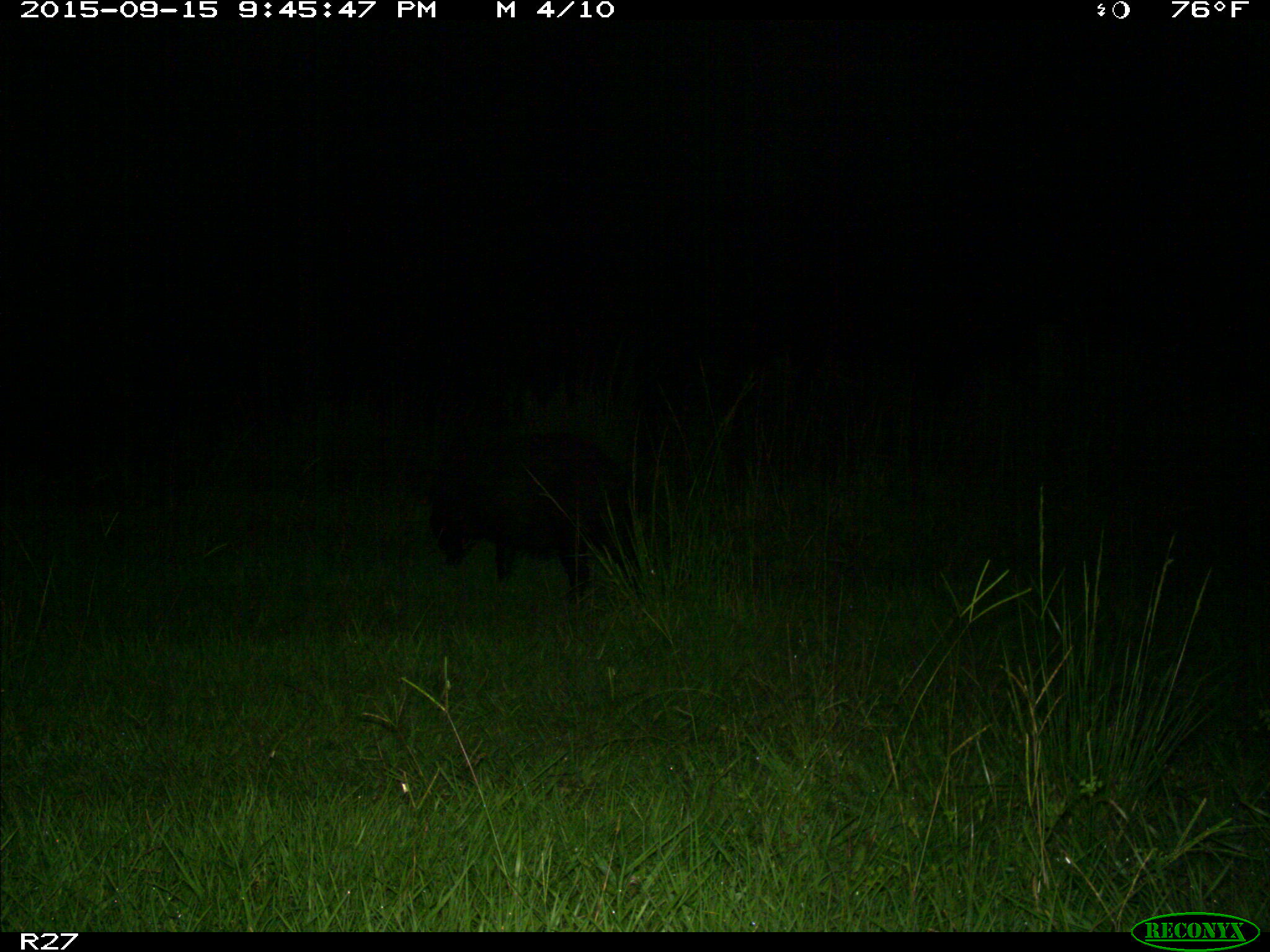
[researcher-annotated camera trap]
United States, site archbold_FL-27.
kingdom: Animalia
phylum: Chordata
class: Mammalia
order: Artiodactyla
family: Suidae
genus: Sus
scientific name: Sus scrofa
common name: wild boar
Sus scrofa (wild boar).